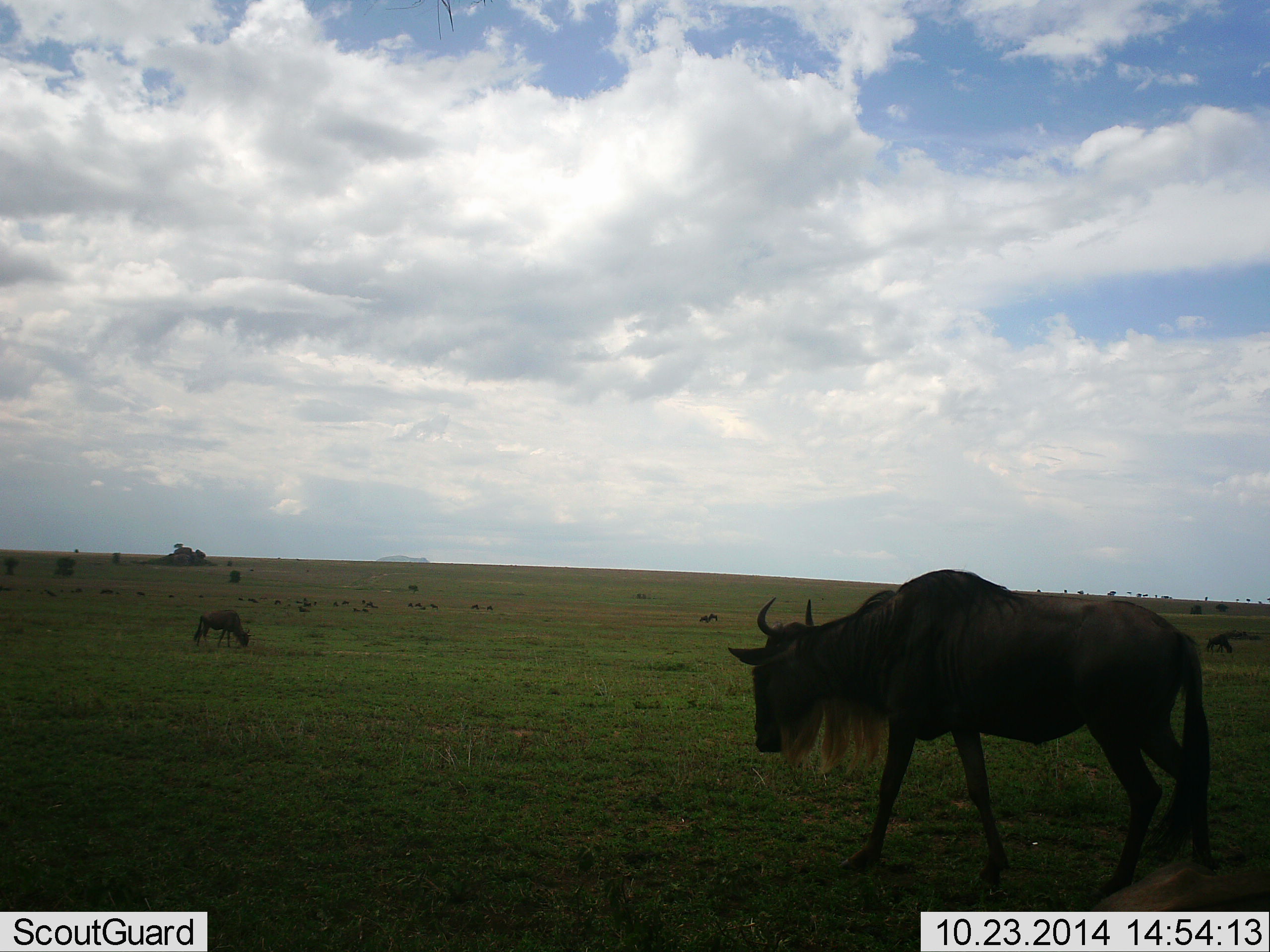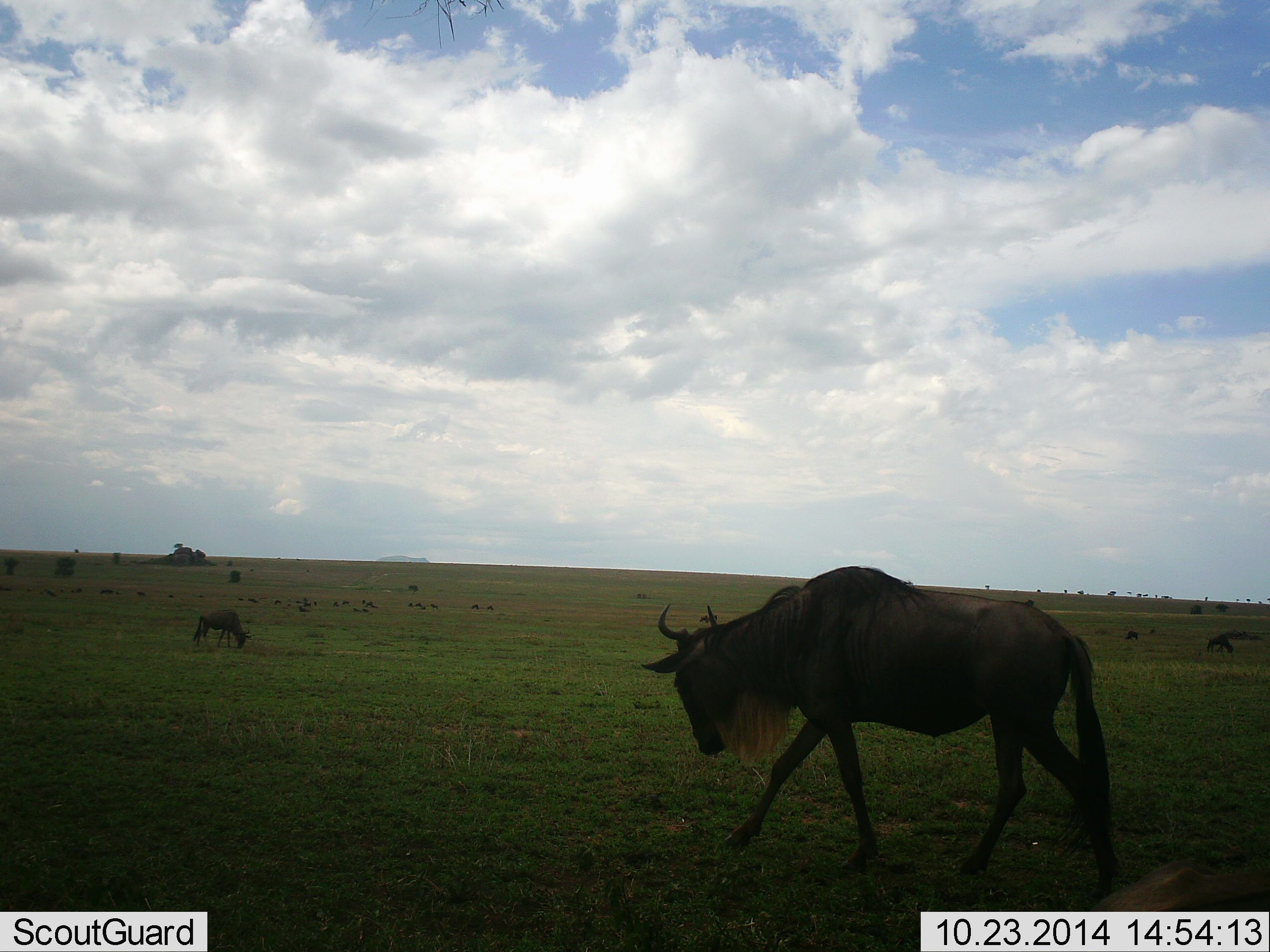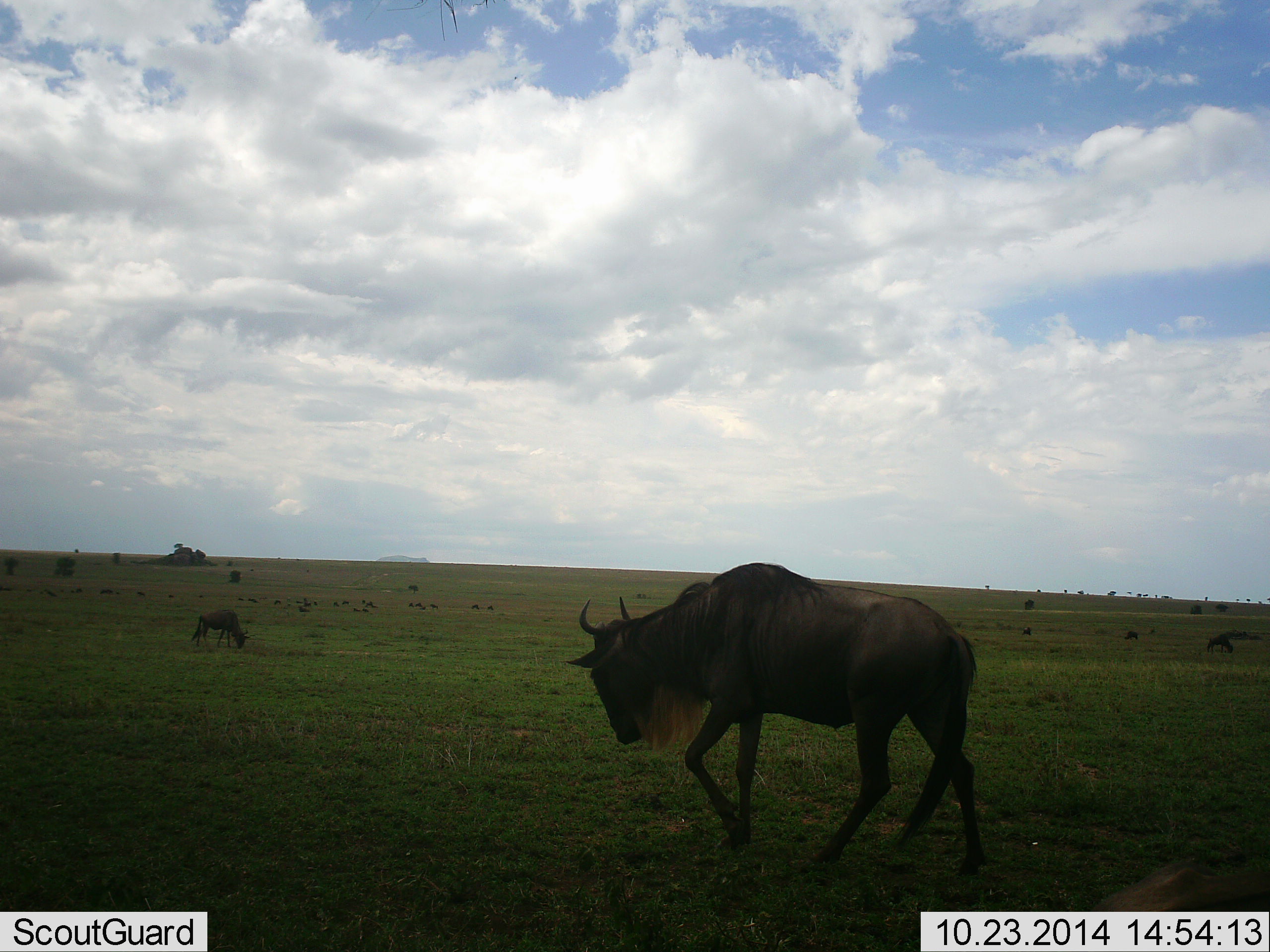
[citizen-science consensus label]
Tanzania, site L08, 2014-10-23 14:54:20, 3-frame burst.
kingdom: Animalia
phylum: Chordata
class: Mammalia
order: Artiodactyla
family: Bovidae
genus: Connochaetes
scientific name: Connochaetes taurinus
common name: blue wildebeest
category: wildebeest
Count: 4.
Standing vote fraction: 40%.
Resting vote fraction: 0%.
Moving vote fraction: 90%.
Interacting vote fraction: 0%.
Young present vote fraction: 10%.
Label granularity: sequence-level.